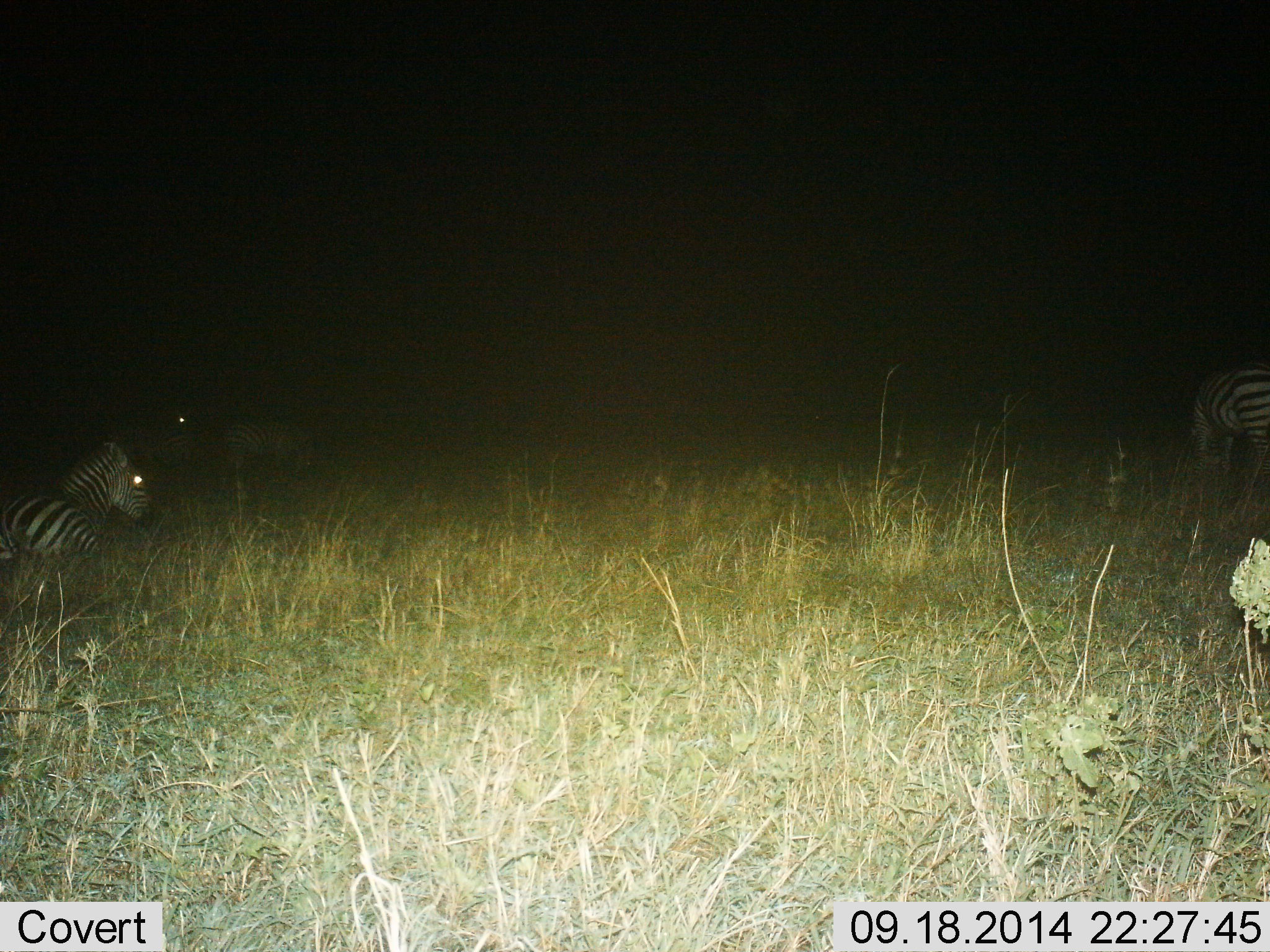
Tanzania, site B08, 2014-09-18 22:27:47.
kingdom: Animalia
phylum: Chordata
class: Mammalia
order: Perissodactyla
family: Equidae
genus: Equus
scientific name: Equus quagga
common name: plains zebra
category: zebra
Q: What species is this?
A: Zebra (plains zebra) (Equus quagga).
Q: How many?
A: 4.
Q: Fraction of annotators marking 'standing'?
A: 60%.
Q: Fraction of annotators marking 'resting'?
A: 90%.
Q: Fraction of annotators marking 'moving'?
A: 20%.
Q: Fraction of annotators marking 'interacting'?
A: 0%.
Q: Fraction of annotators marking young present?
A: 0%.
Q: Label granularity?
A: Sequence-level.